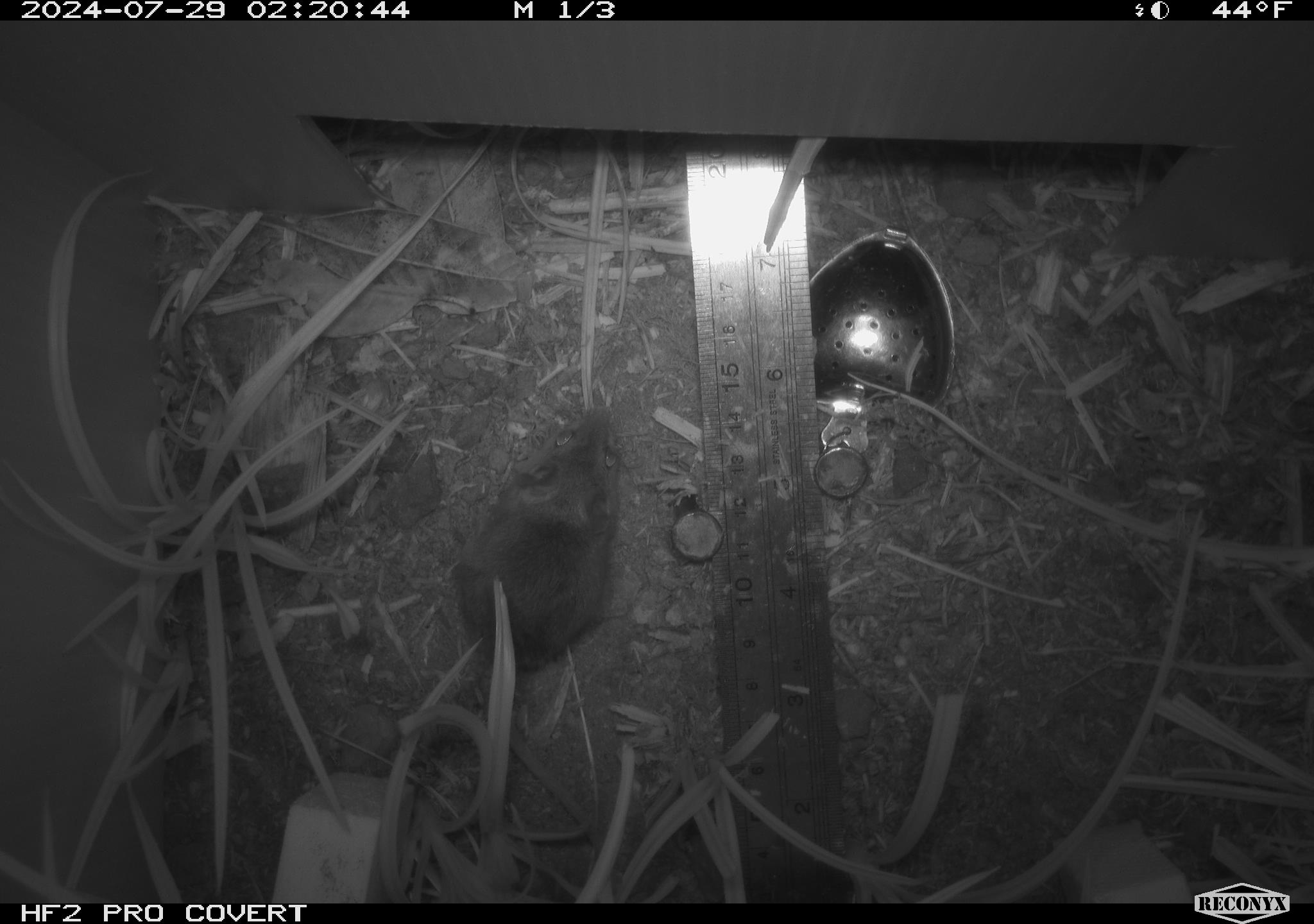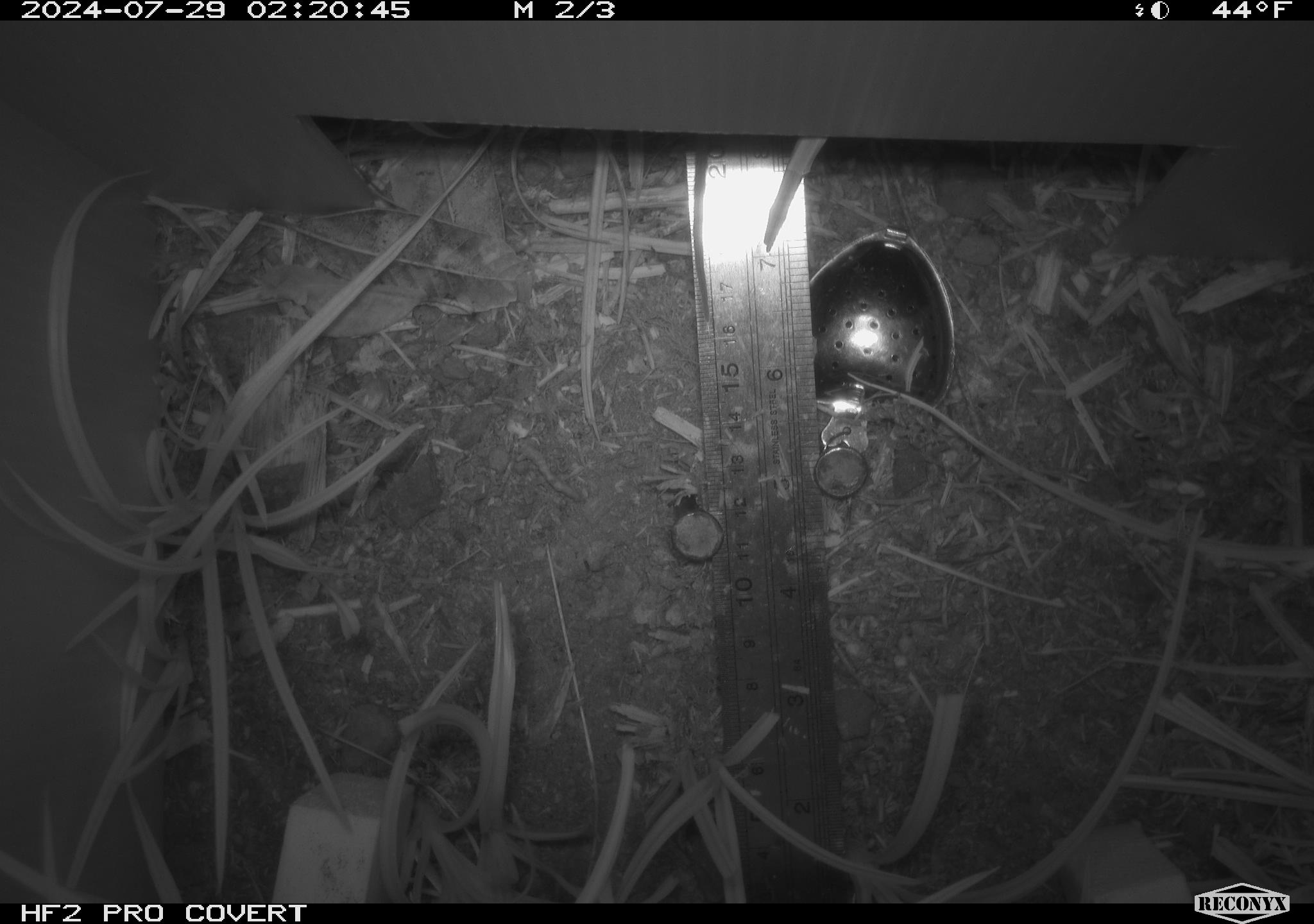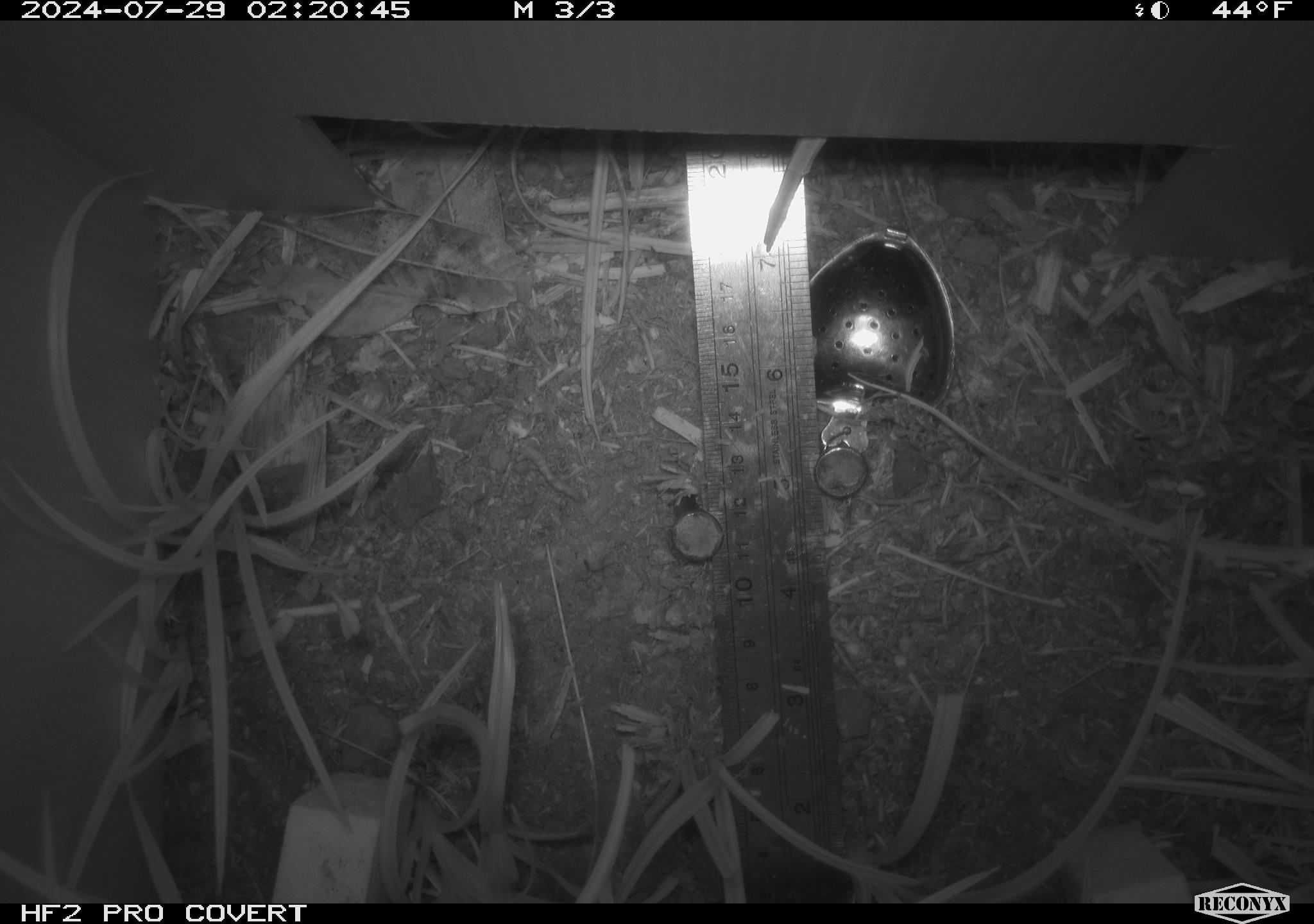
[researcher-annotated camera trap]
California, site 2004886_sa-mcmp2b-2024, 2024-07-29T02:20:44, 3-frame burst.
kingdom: Animalia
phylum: Chordata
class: Mammalia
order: Rodentia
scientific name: Rodentia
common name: mouse species